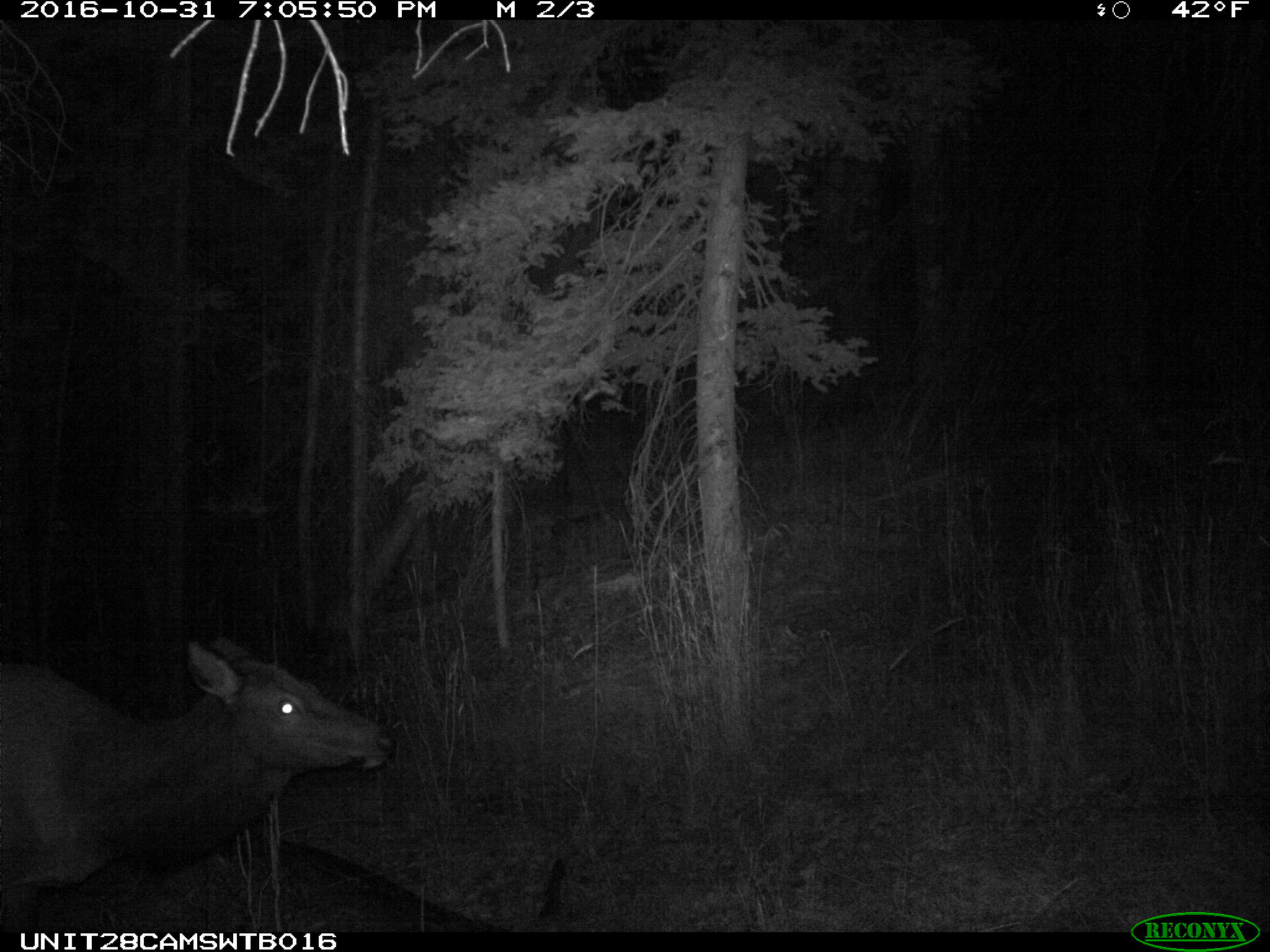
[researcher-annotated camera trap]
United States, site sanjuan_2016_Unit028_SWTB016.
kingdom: Animalia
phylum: Chordata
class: Mammalia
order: Artiodactyla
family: Cervidae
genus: Cervus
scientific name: Cervus elaphus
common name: red deer